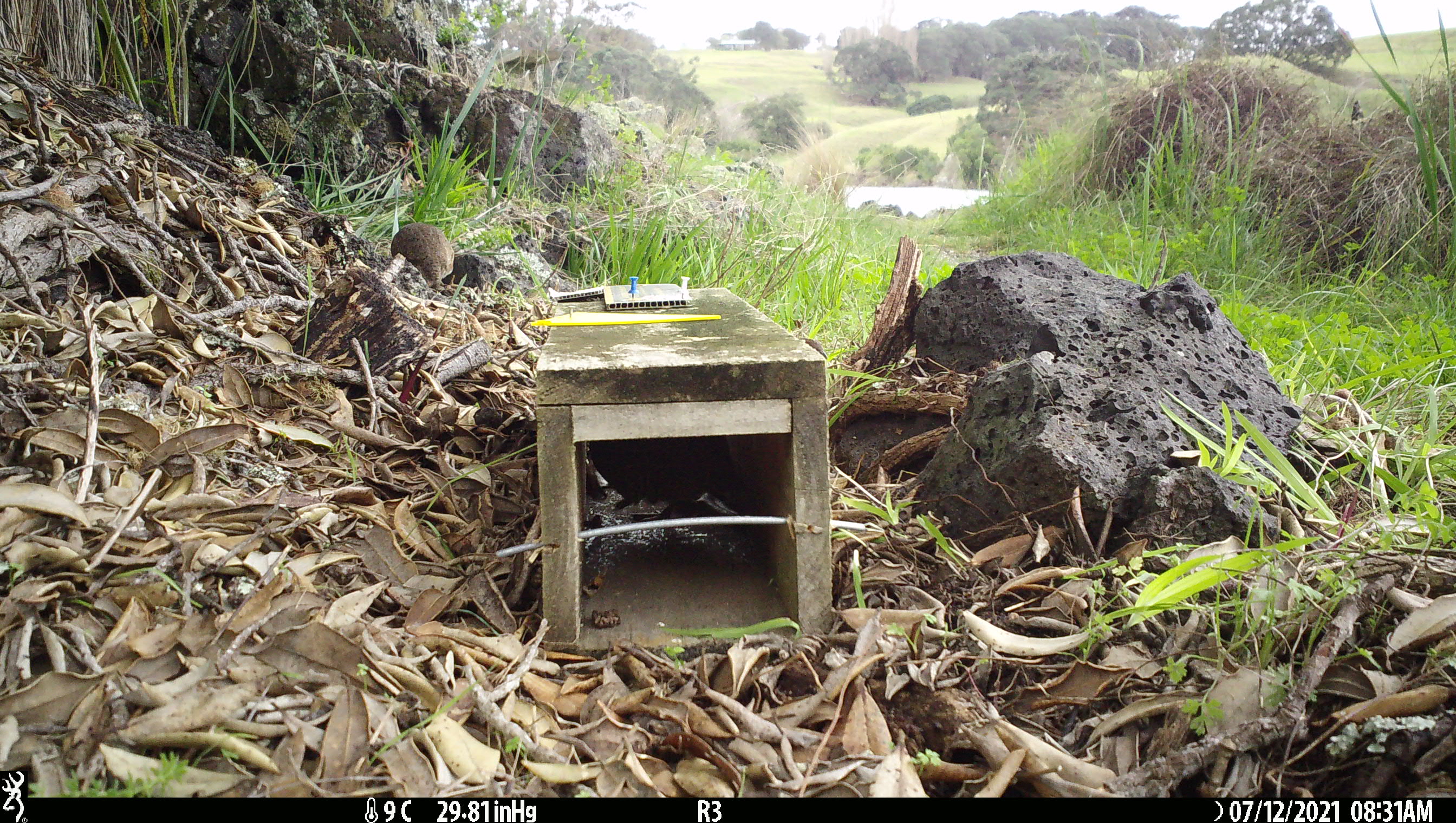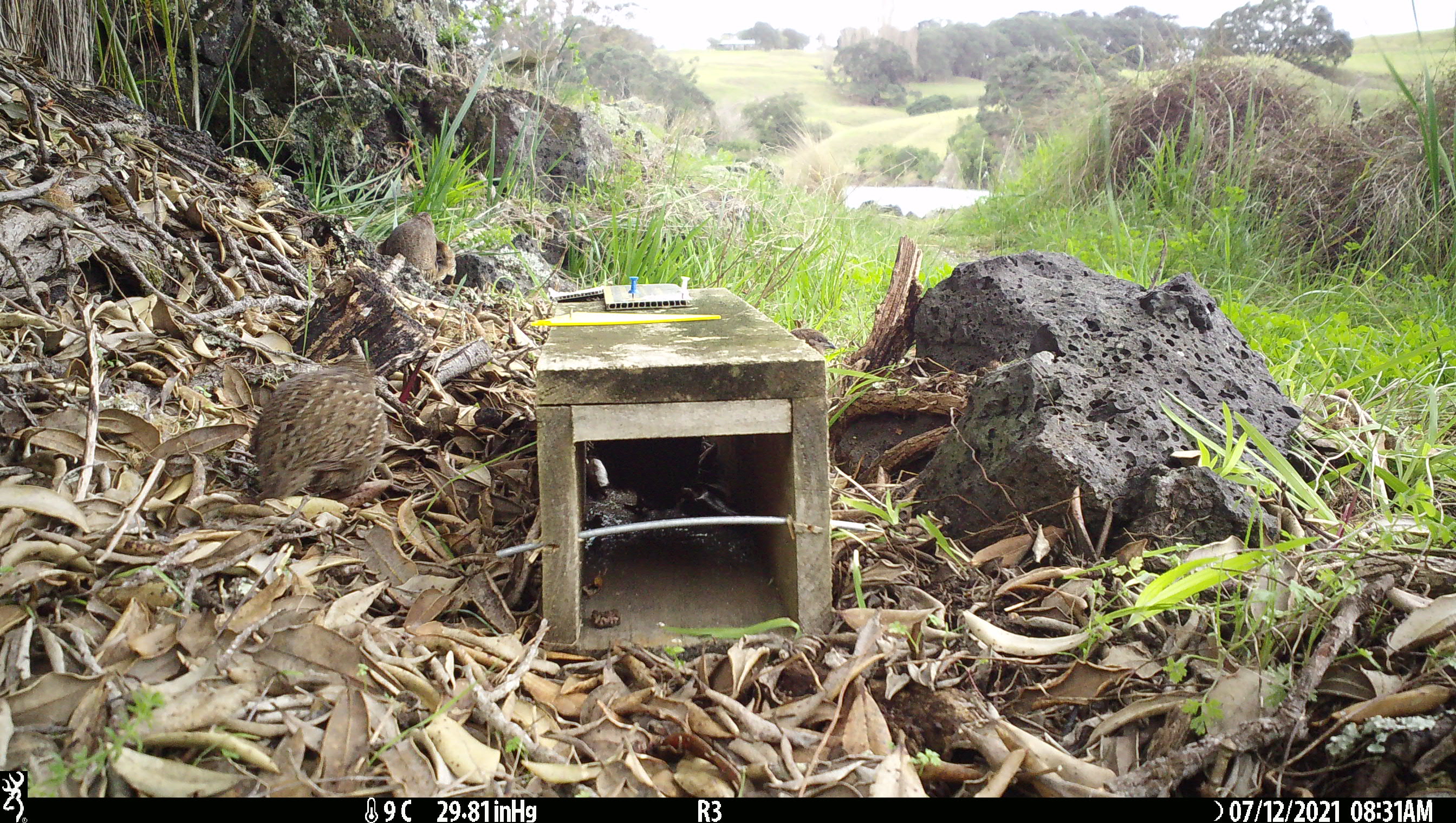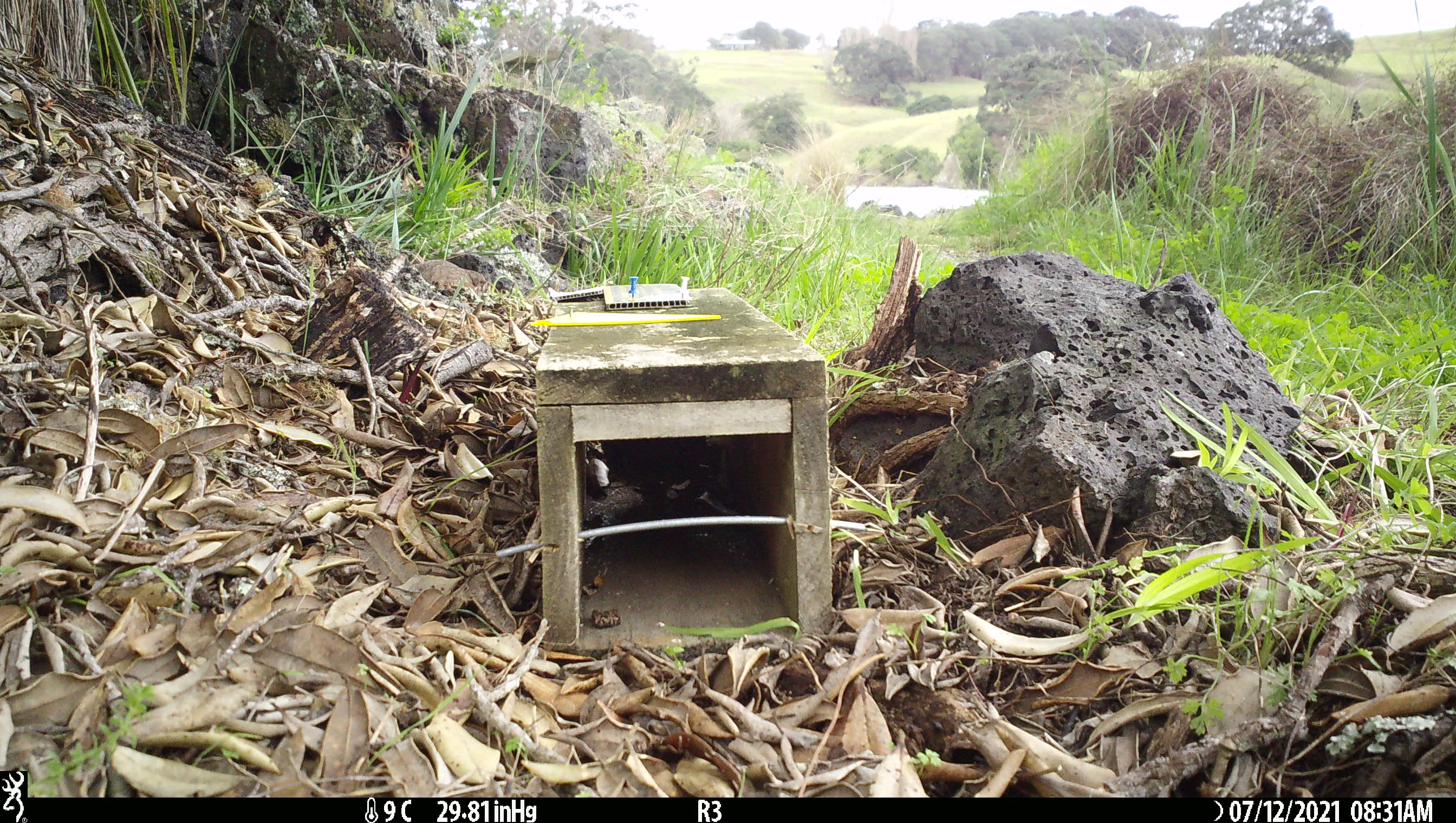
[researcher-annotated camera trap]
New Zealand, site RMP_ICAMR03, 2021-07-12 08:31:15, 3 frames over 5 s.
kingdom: Animalia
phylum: Chordata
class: Aves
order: Galliformes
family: Phasianidae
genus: Synoicus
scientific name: Synoicus ypsilophorus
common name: brown quail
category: quail brown